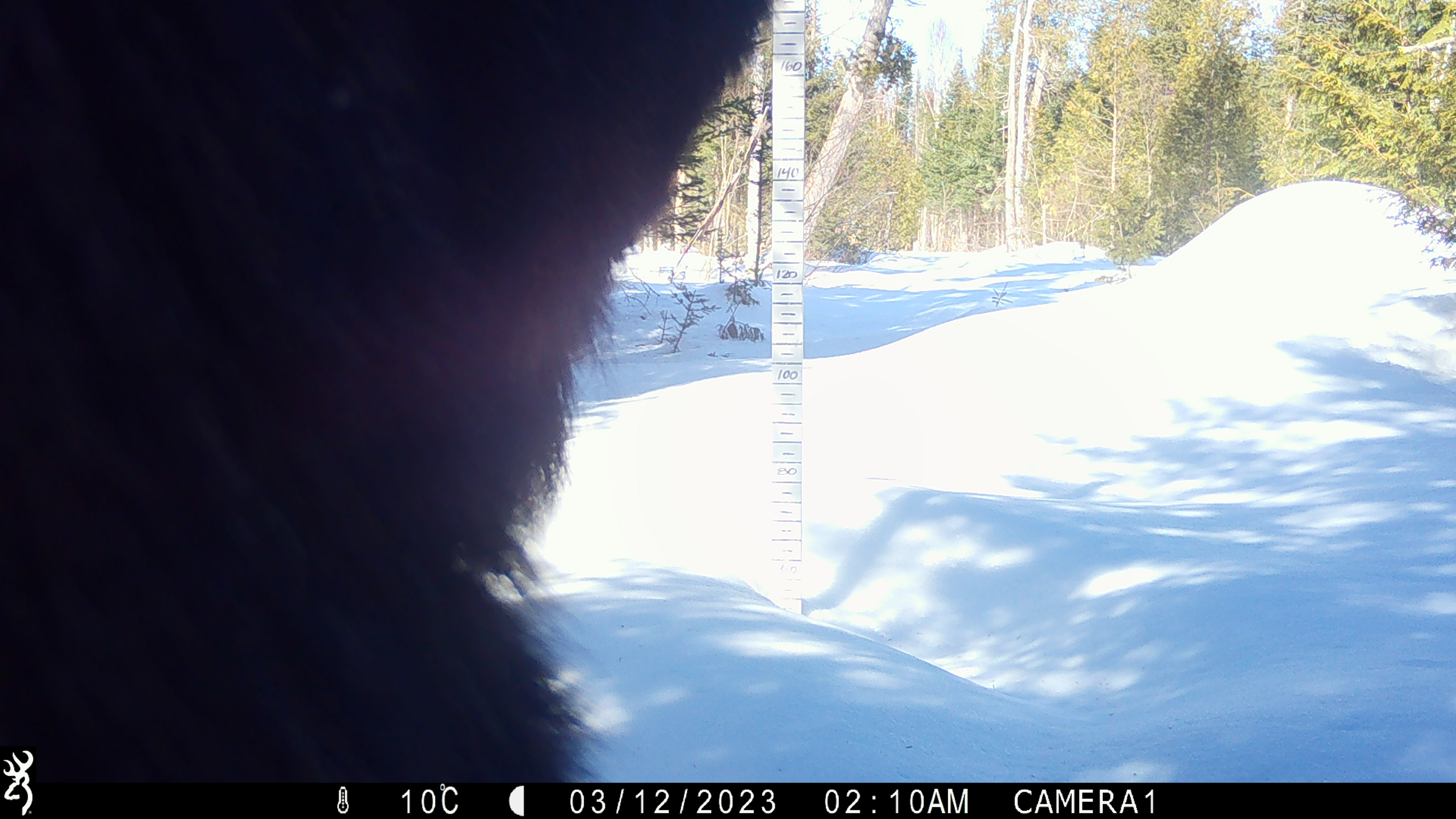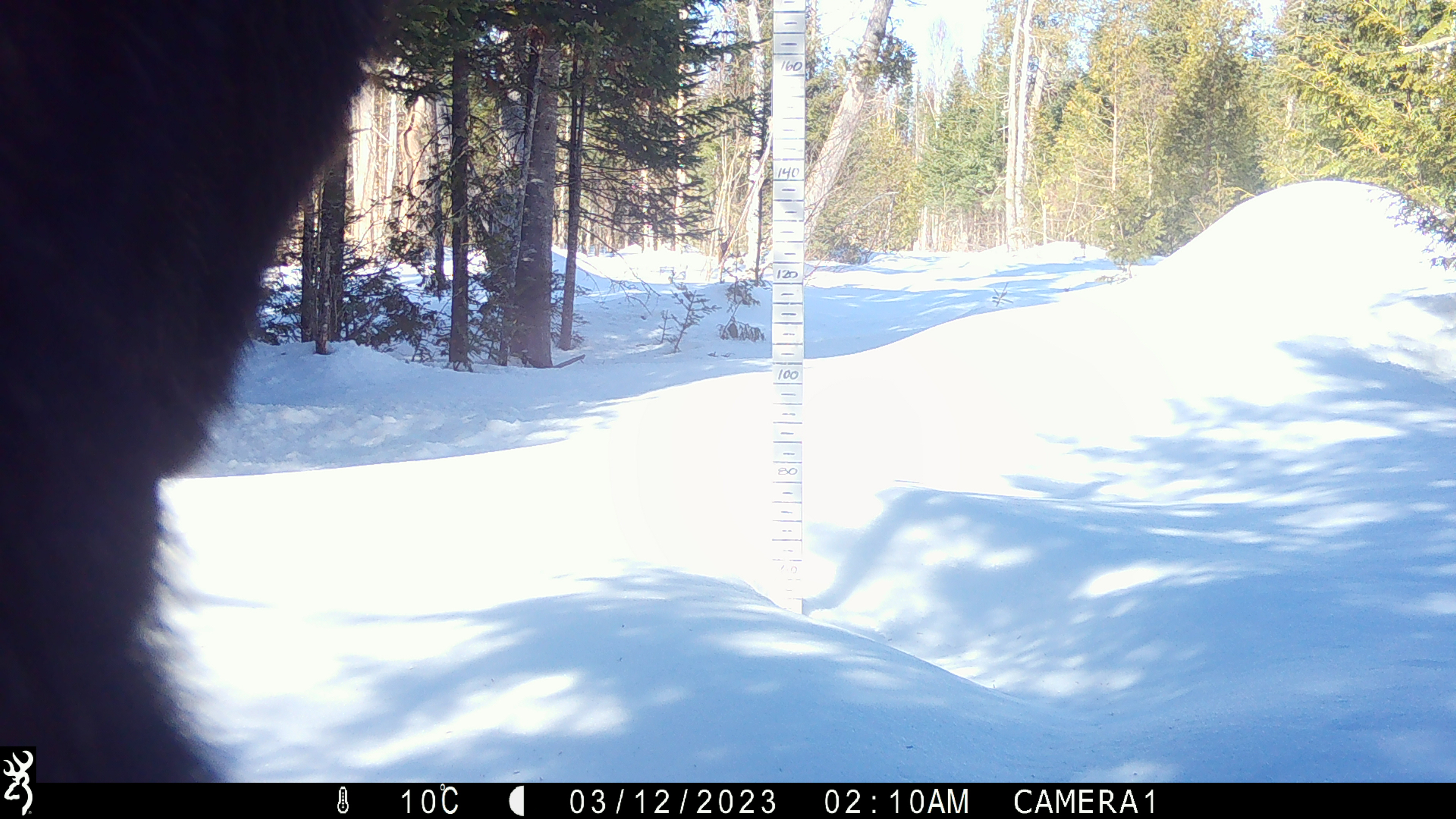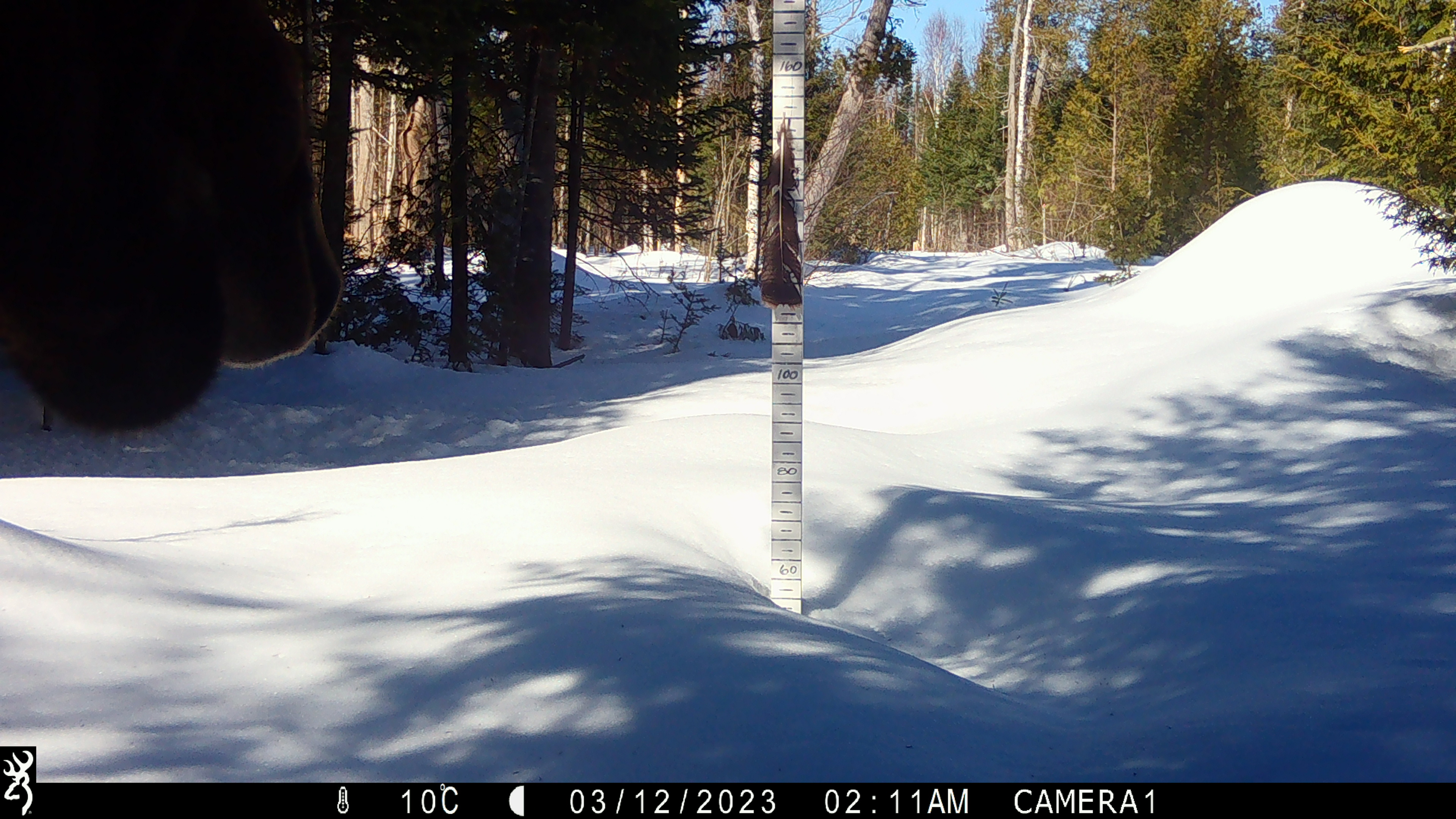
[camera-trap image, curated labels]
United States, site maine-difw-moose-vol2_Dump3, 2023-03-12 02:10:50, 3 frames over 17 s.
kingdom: Animalia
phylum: Chordata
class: Mammalia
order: Artiodactyla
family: Cervidae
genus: Alces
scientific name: Alces alces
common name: moose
Moose (Alces alces).